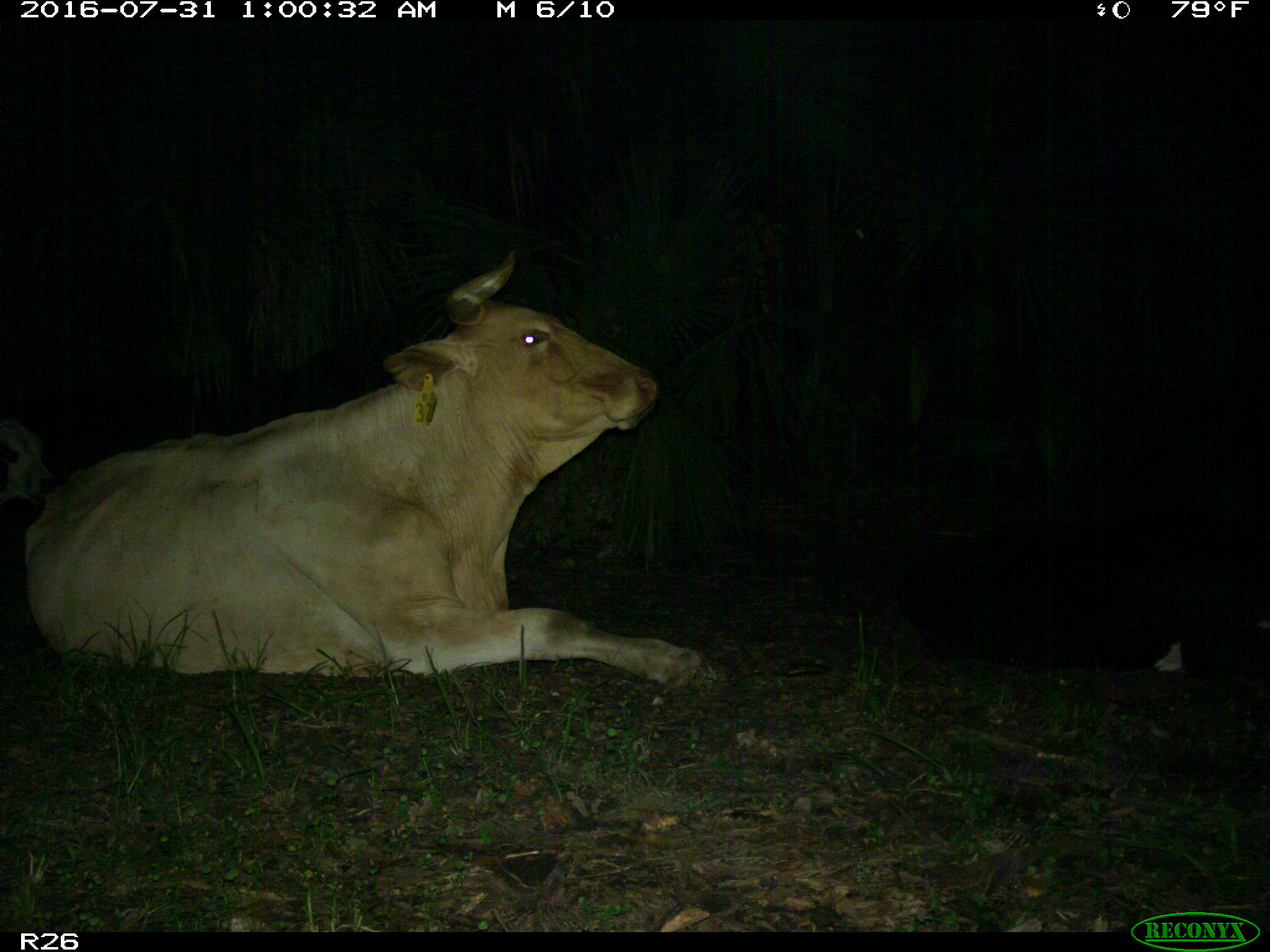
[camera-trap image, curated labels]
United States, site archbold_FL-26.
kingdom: Animalia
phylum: Chordata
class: Mammalia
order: Artiodactyla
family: Bovidae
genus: Bos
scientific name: Bos taurus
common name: domestic cow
Bos taurus (domestic cow).